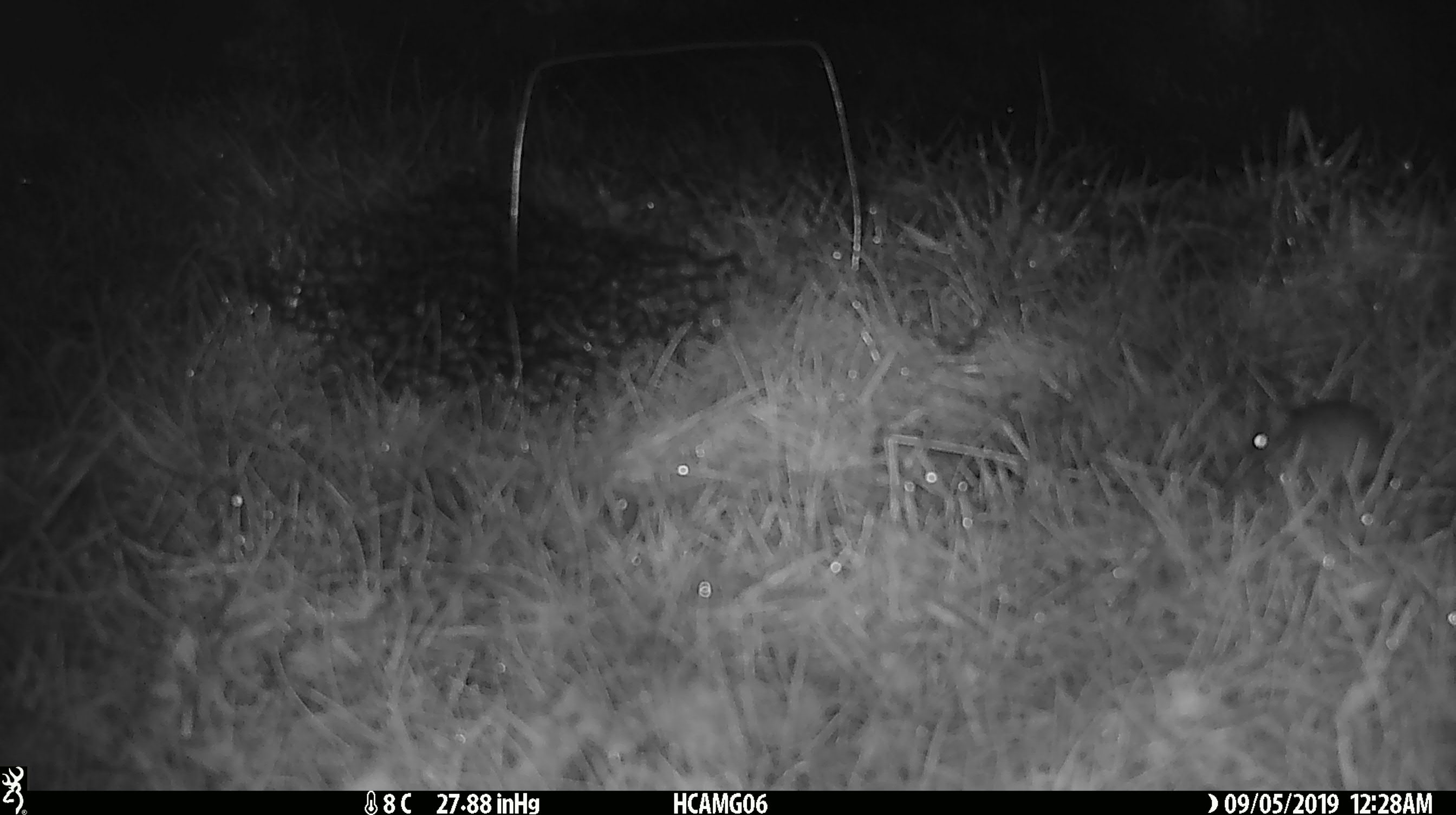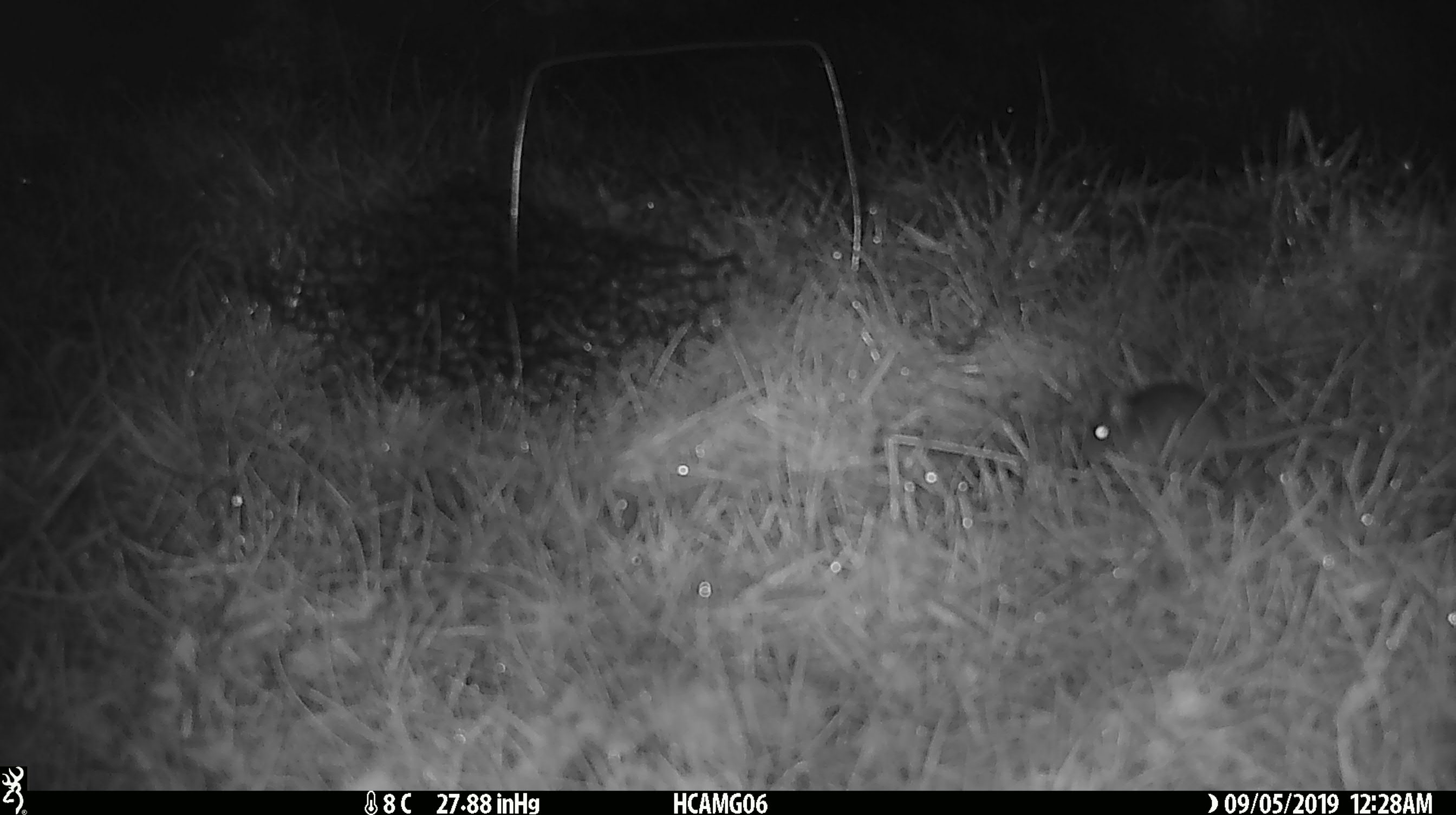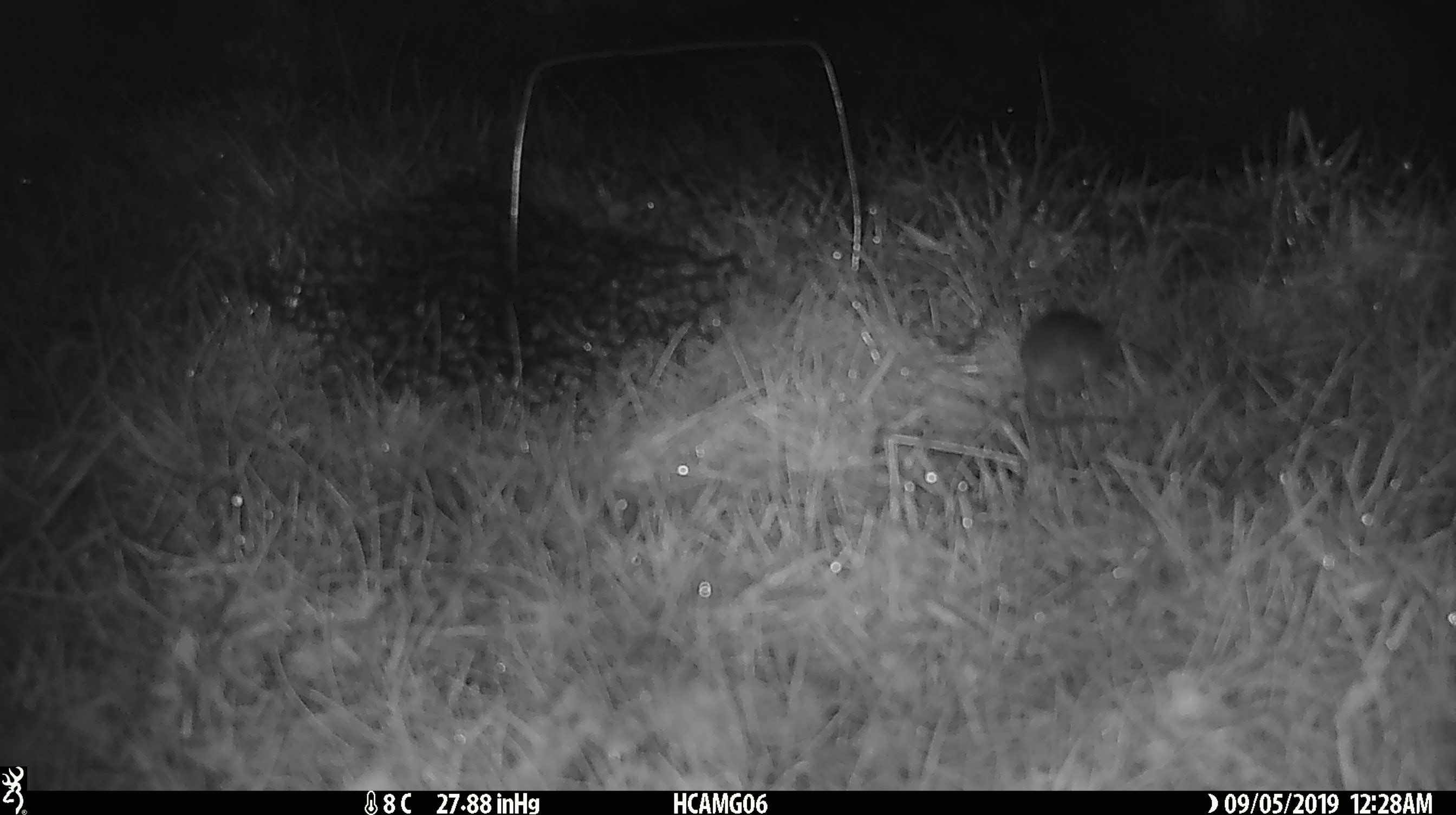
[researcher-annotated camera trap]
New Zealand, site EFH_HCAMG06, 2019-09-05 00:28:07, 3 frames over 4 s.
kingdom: Animalia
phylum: Chordata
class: Mammalia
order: Rodentia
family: Muridae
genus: Mus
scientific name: Mus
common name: mouse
Mouse (Mus).